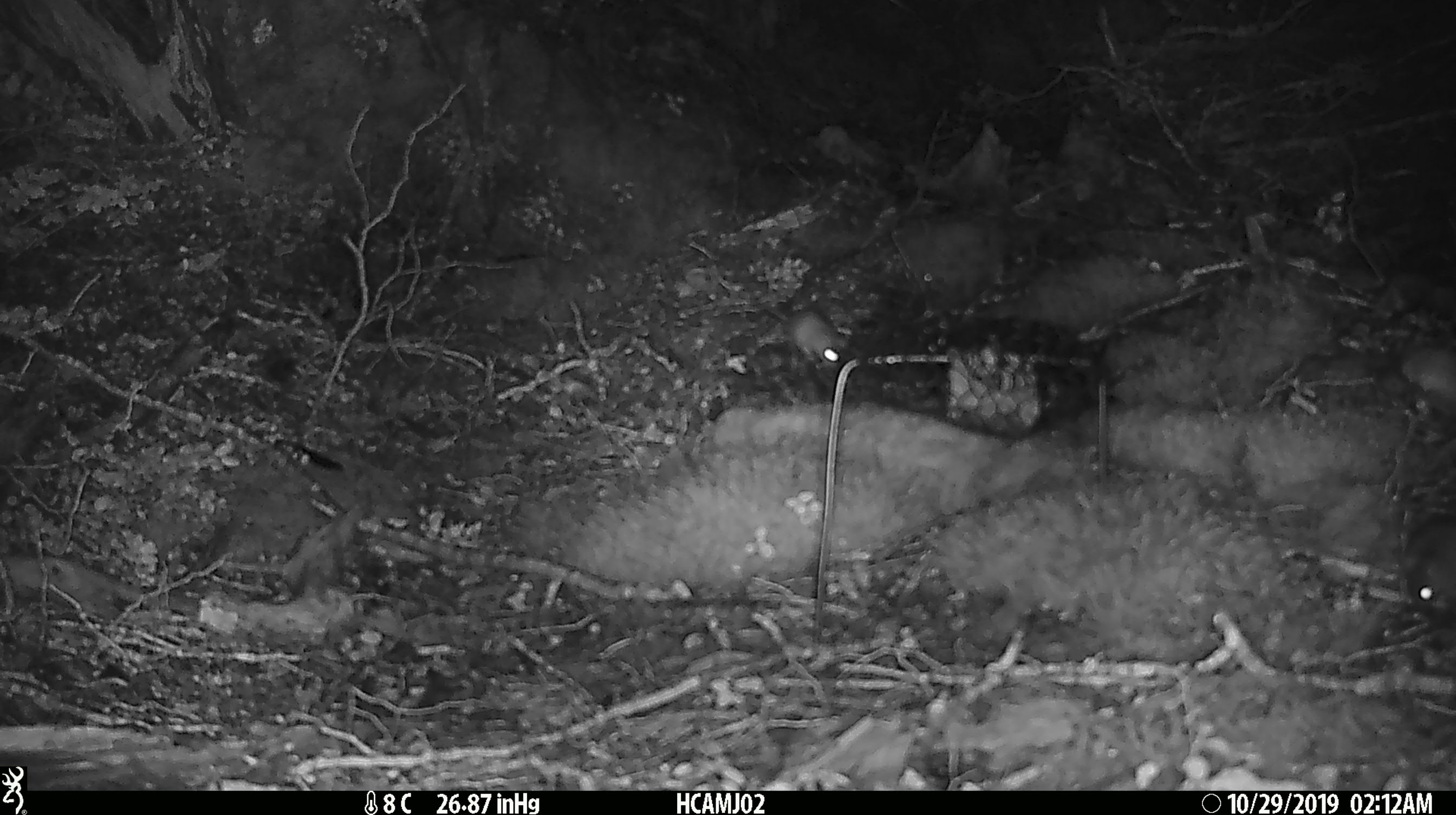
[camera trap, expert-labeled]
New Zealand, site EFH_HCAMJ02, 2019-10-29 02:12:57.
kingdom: Animalia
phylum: Chordata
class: Mammalia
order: Rodentia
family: Muridae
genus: Mus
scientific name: Mus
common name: mouse